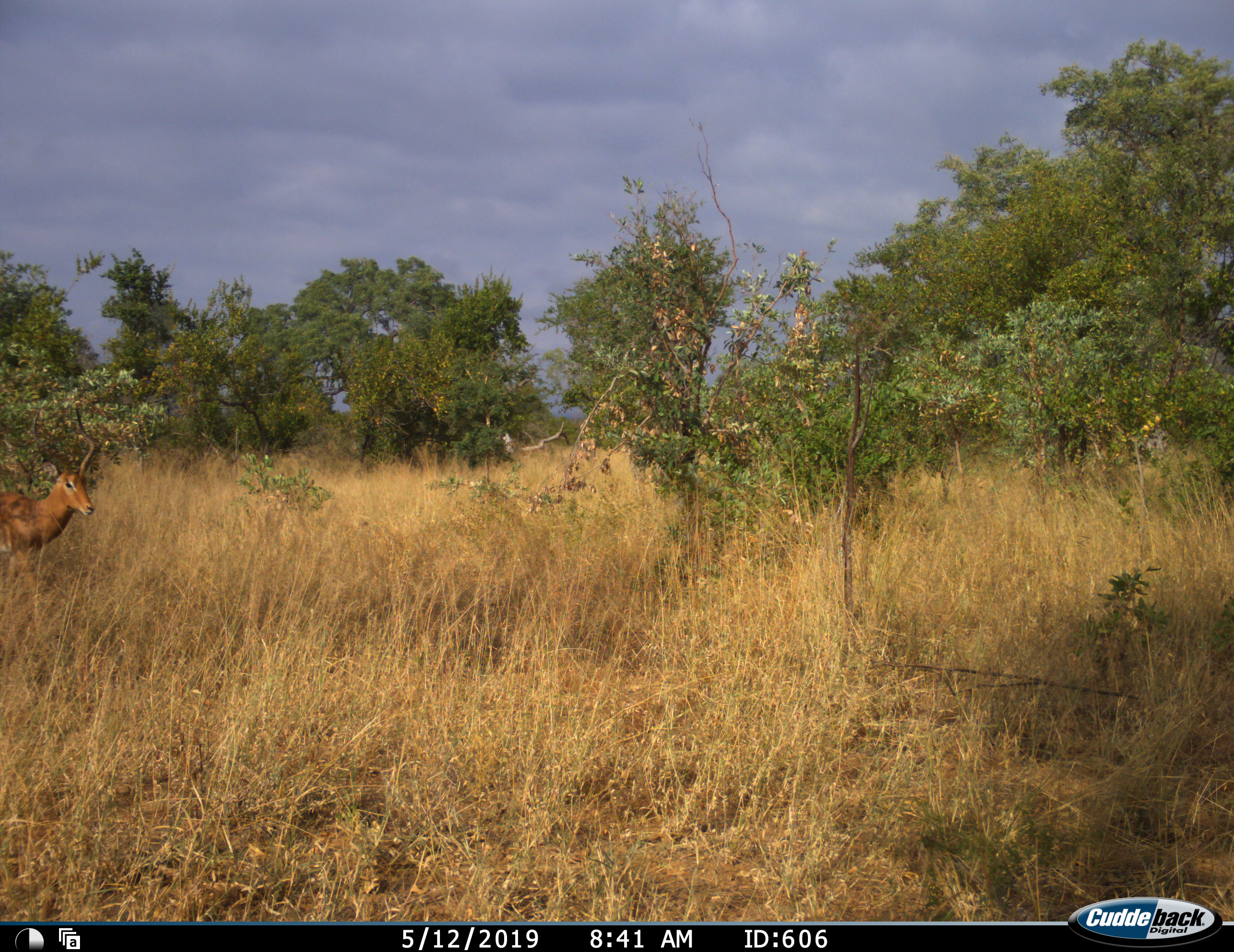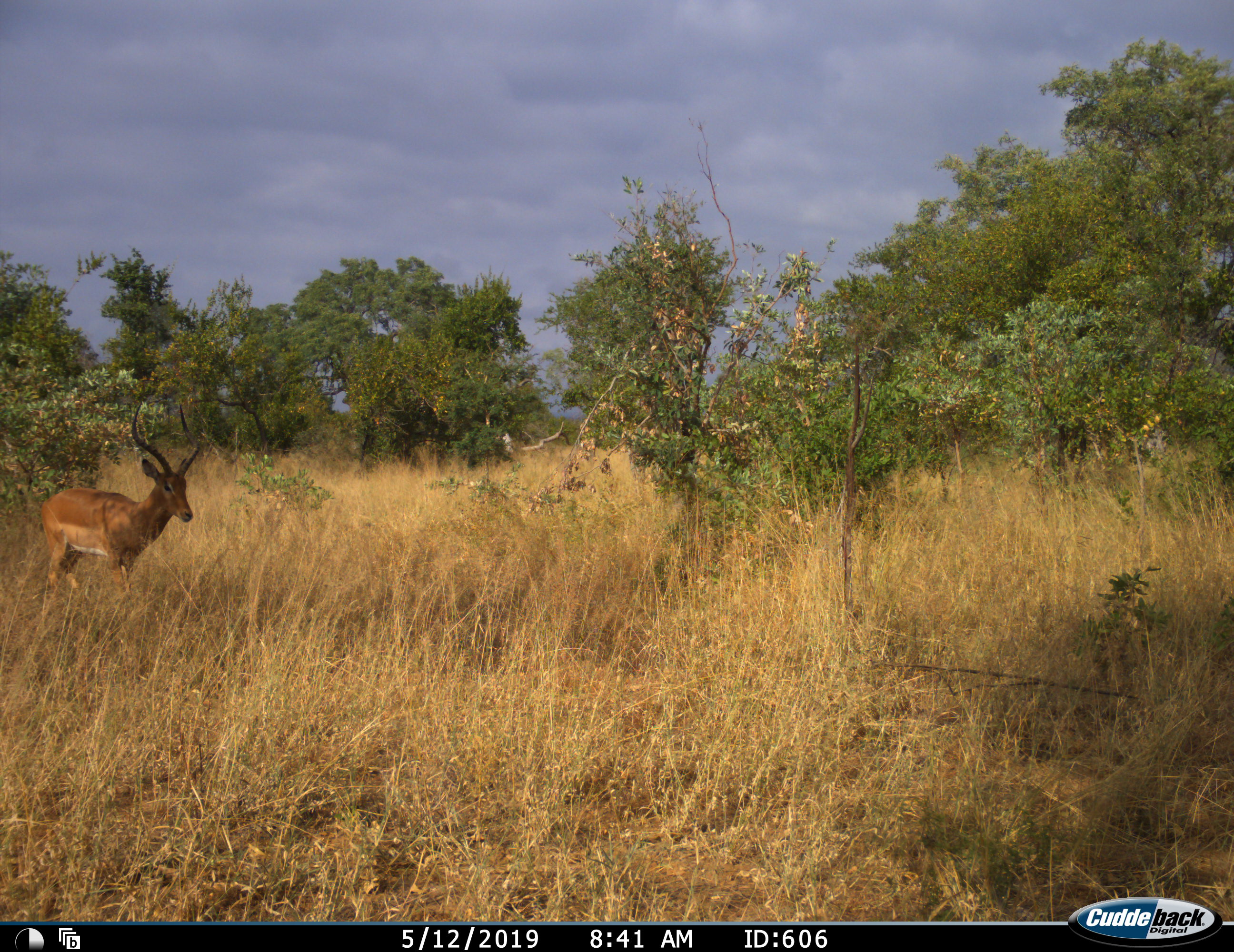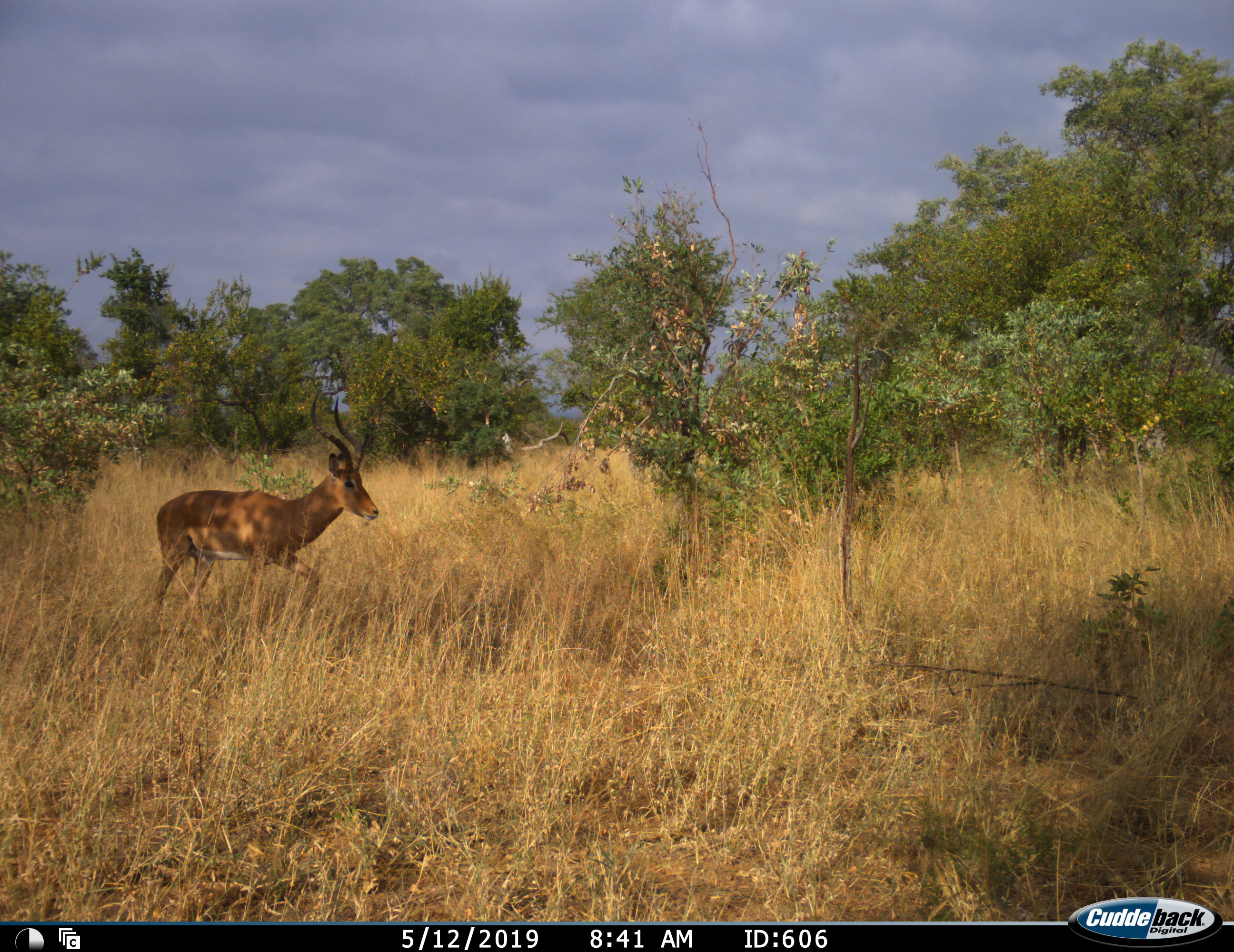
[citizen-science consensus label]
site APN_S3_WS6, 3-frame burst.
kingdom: Animalia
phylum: Chordata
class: Mammalia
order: Artiodactyla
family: Bovidae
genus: Aepyceros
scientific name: Aepyceros melampus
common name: impala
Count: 1.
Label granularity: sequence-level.